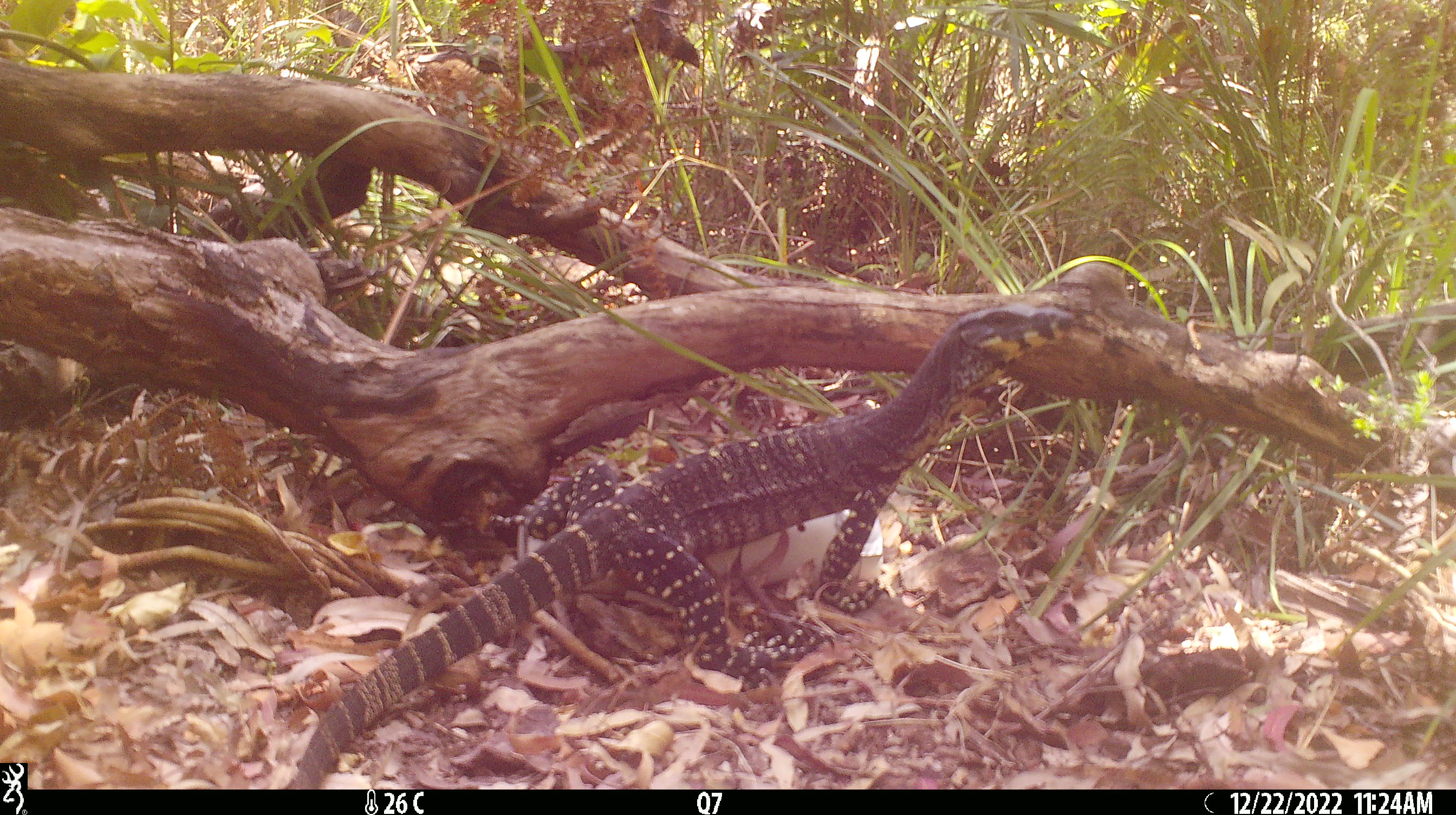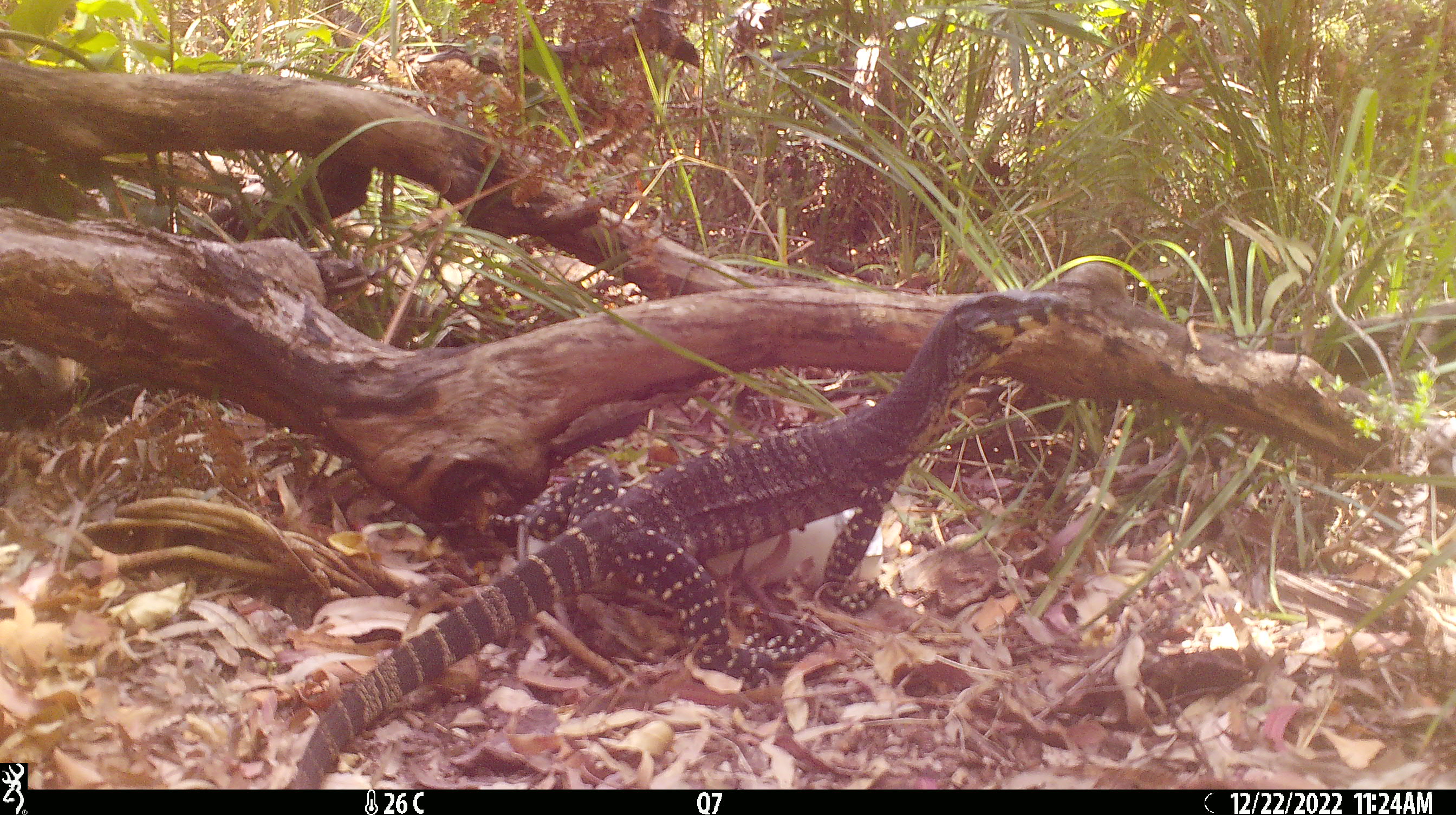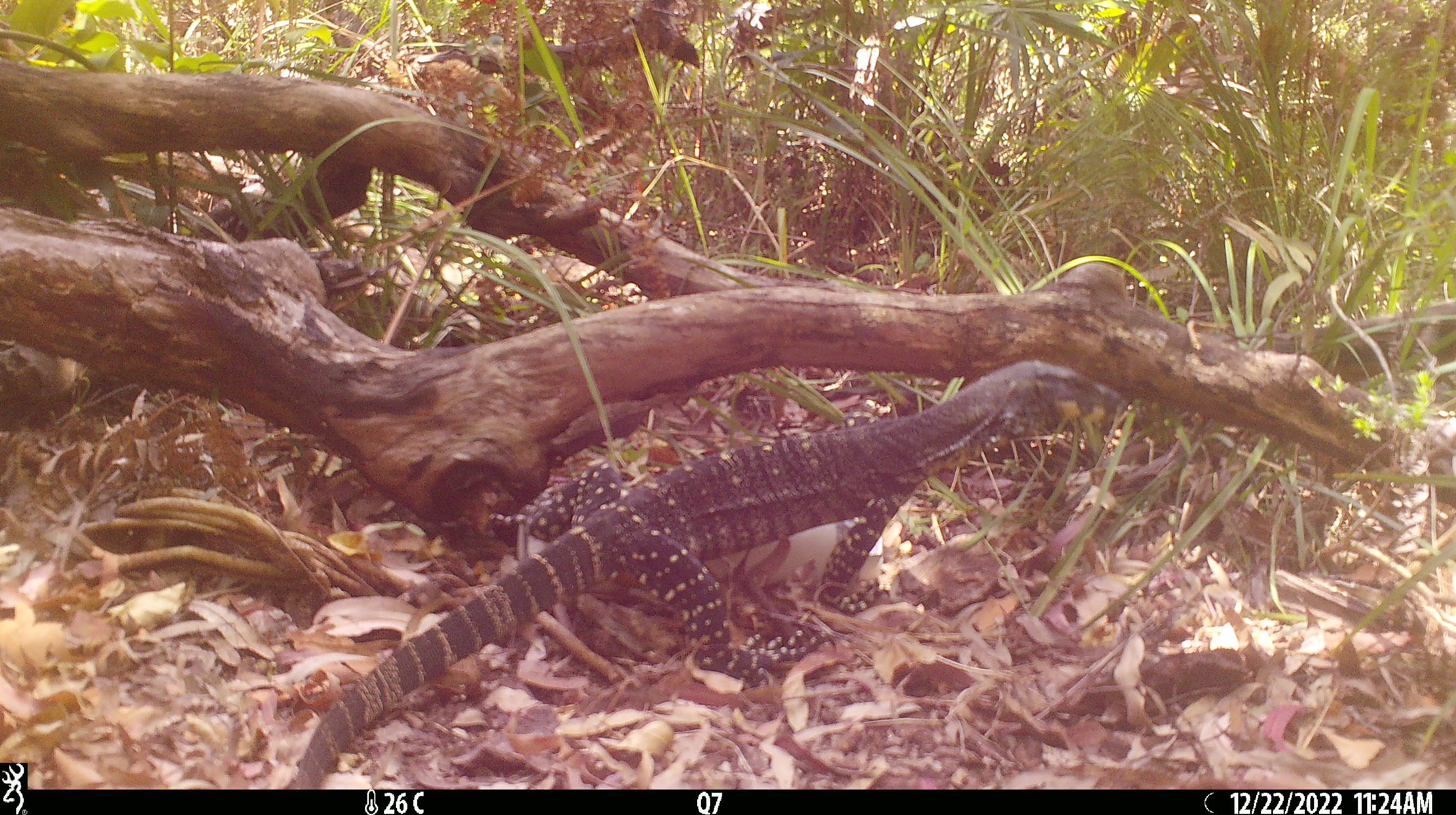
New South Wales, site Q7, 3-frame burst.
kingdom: Animalia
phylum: Chordata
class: Reptilia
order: Squamata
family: Varanidae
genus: Varanus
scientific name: Varanus varius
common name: lace monitor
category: goanna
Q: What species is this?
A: Goanna (lace monitor) (Varanus varius).